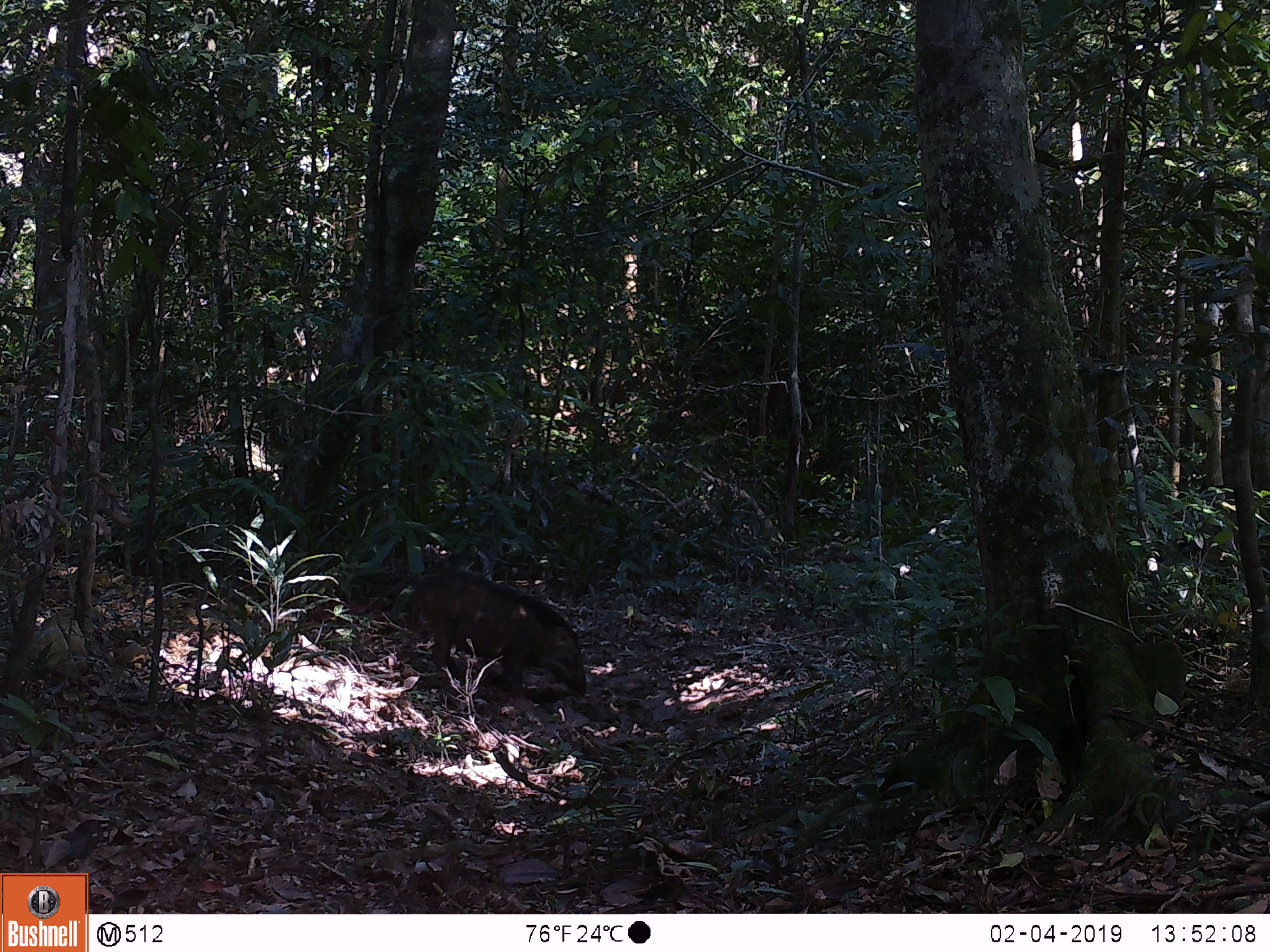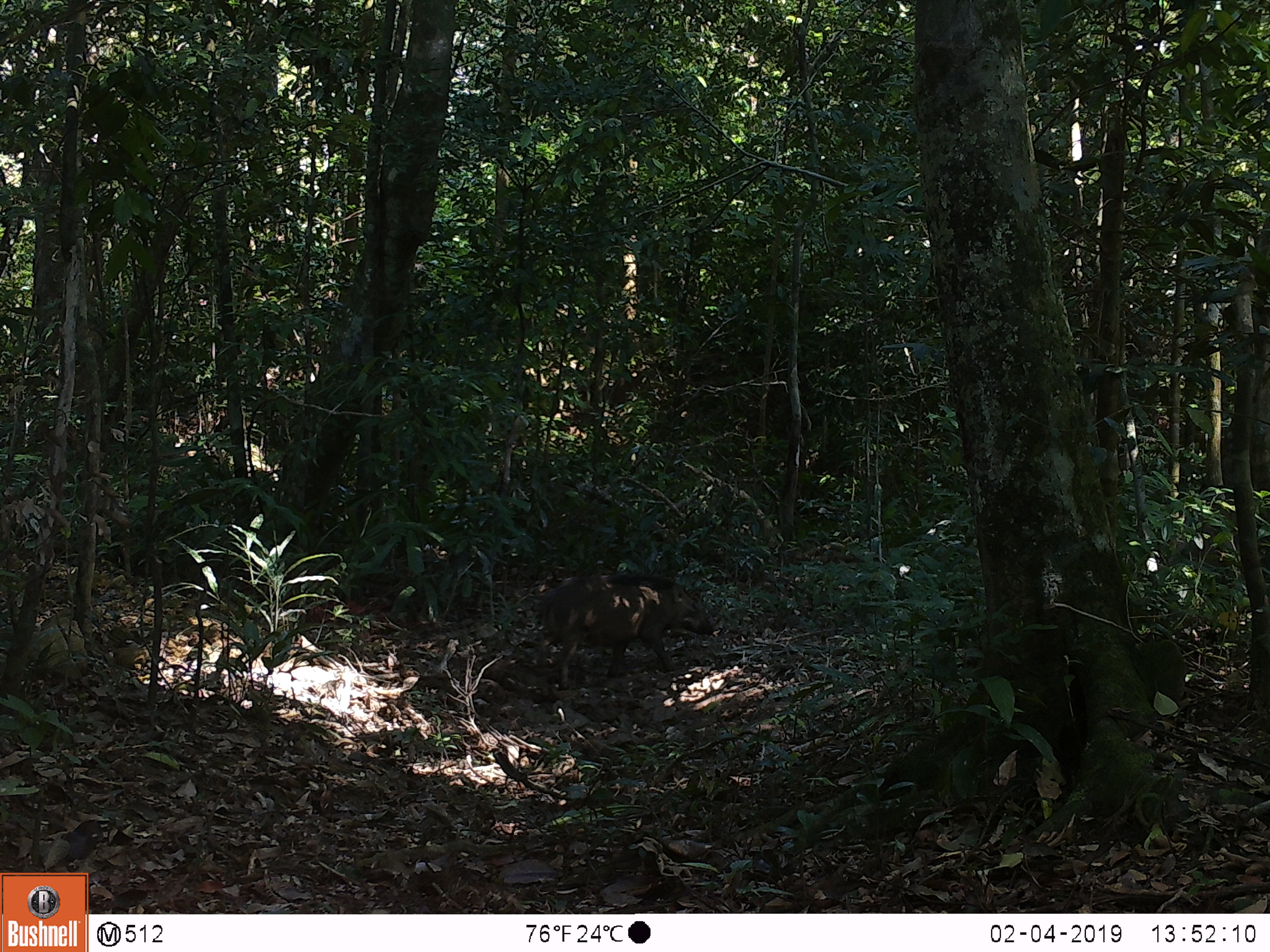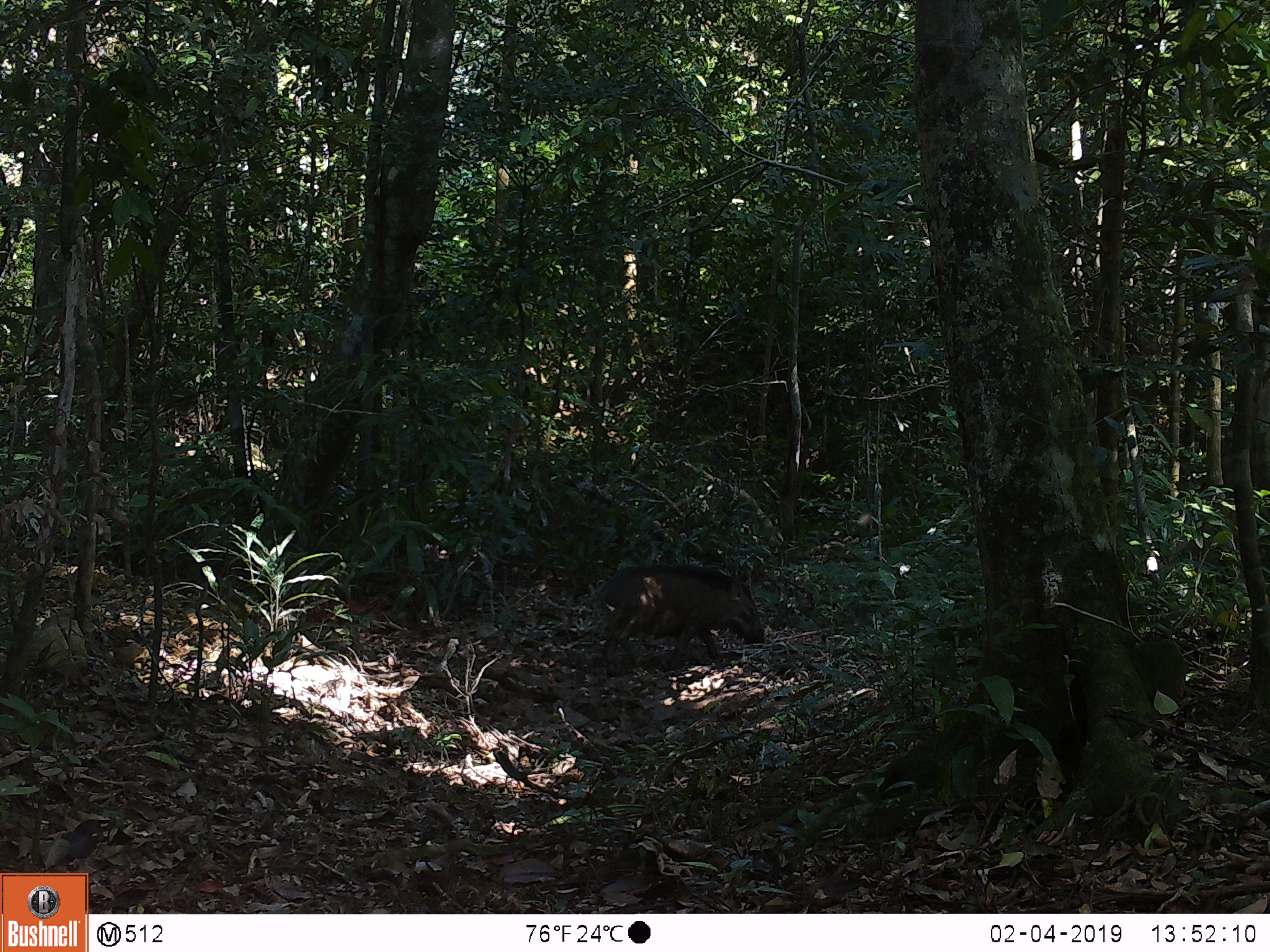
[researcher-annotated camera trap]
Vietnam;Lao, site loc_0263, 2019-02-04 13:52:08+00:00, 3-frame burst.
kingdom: Animalia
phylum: Chordata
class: Mammalia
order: Artiodactyla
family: Suidae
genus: Sus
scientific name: Sus scrofa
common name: eurasian wild pig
Eurasian wild pig (Sus scrofa). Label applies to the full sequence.